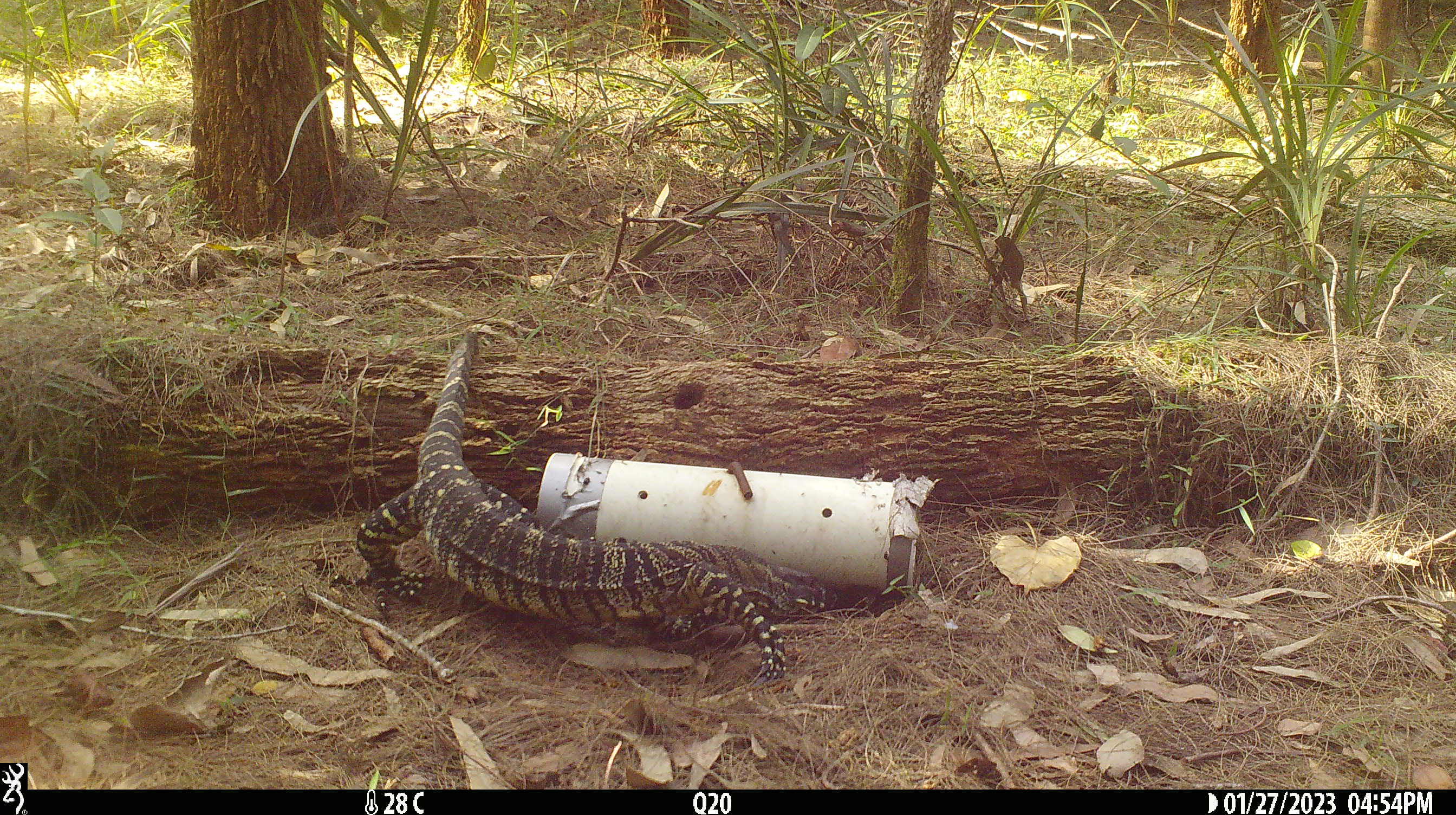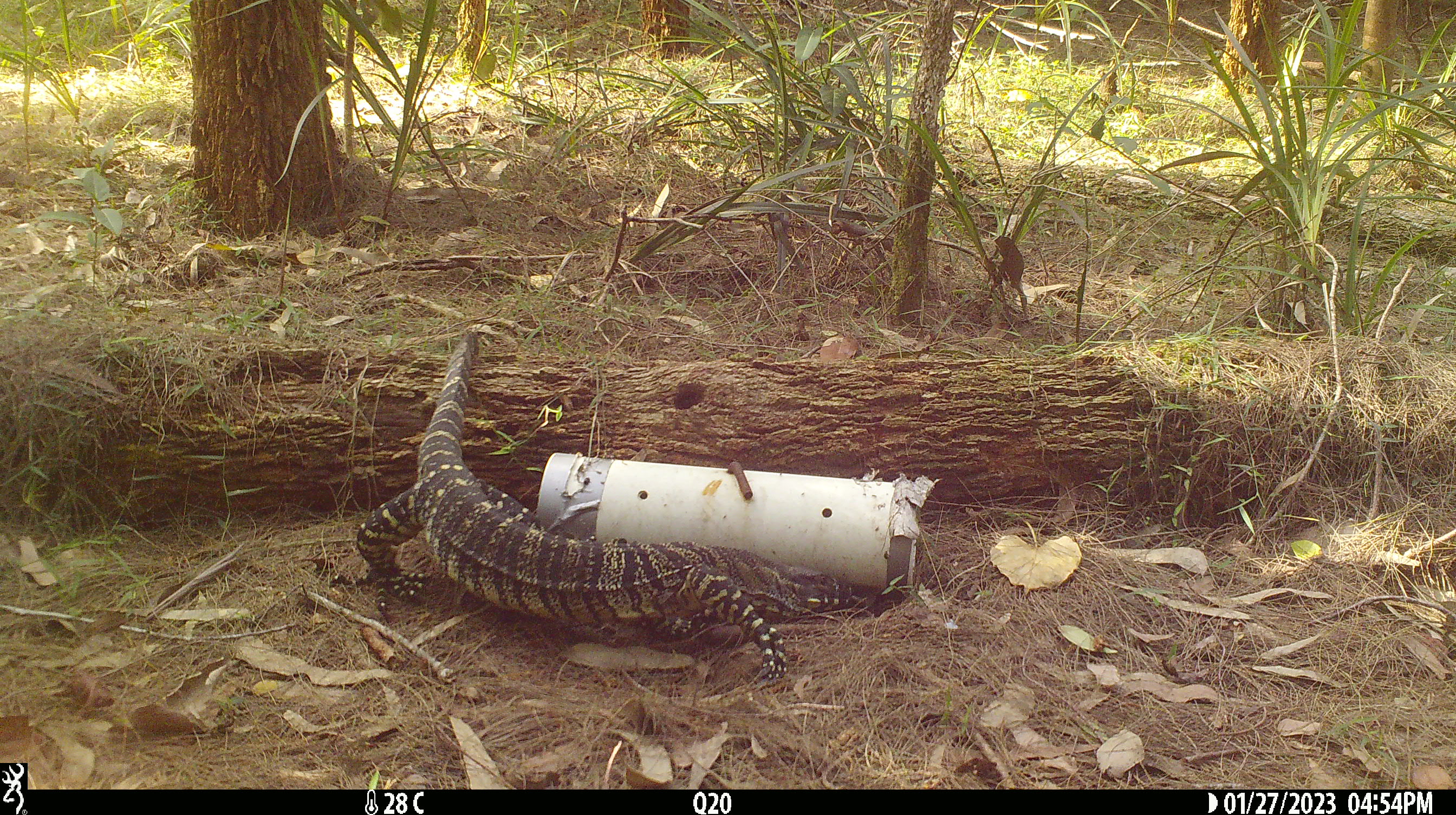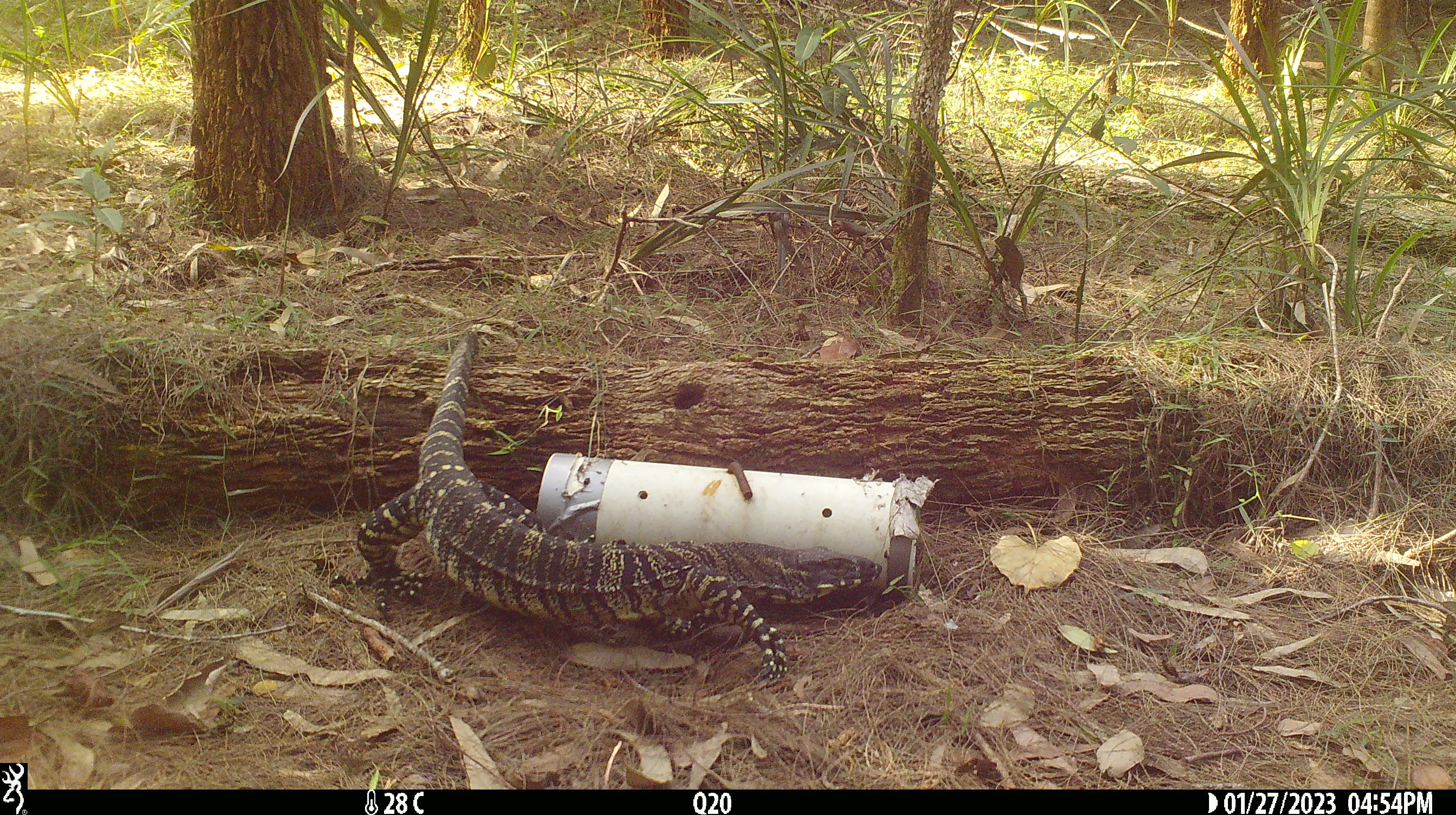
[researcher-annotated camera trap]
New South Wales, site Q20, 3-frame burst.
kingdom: Animalia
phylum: Chordata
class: Reptilia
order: Squamata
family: Varanidae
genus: Varanus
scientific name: Varanus varius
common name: lace monitor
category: goanna